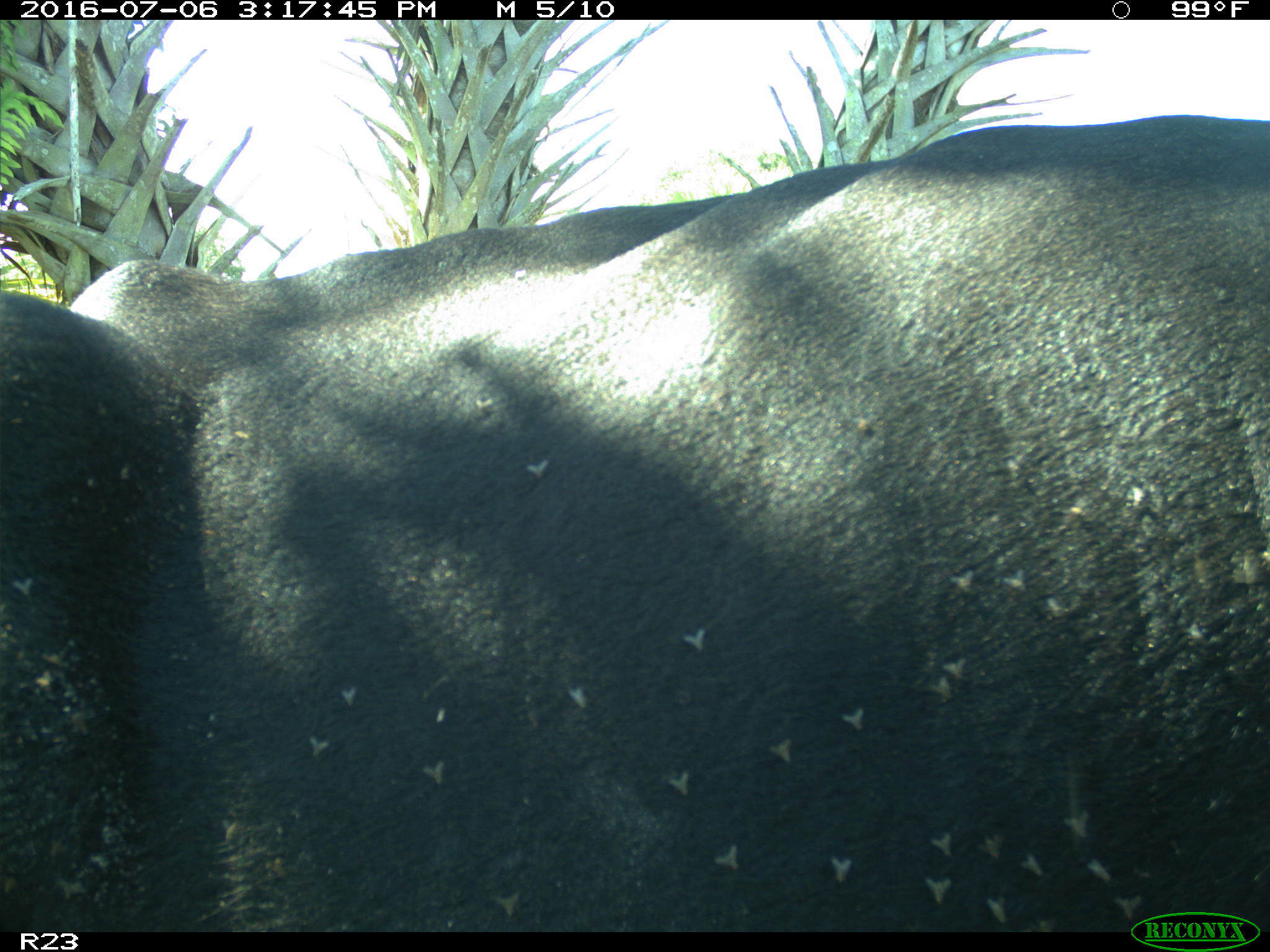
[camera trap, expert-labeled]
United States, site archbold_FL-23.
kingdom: Animalia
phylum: Chordata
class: Mammalia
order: Artiodactyla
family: Bovidae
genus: Bos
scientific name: Bos taurus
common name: domestic cow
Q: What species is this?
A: Bos taurus (domestic cow).